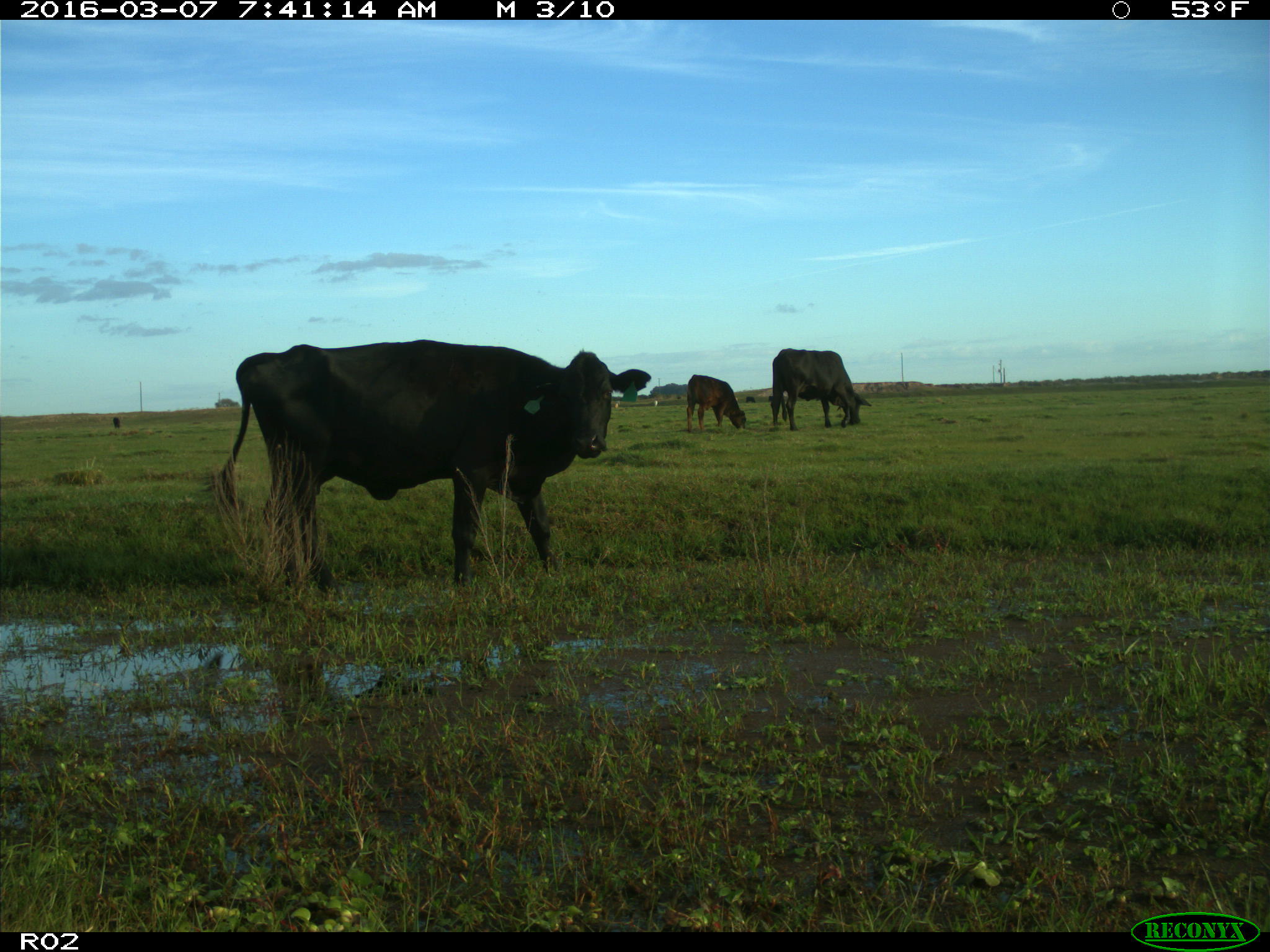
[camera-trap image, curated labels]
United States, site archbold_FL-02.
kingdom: Animalia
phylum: Chordata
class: Mammalia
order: Artiodactyla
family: Bovidae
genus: Bos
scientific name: Bos taurus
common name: domestic cow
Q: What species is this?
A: Bos taurus (domestic cow).